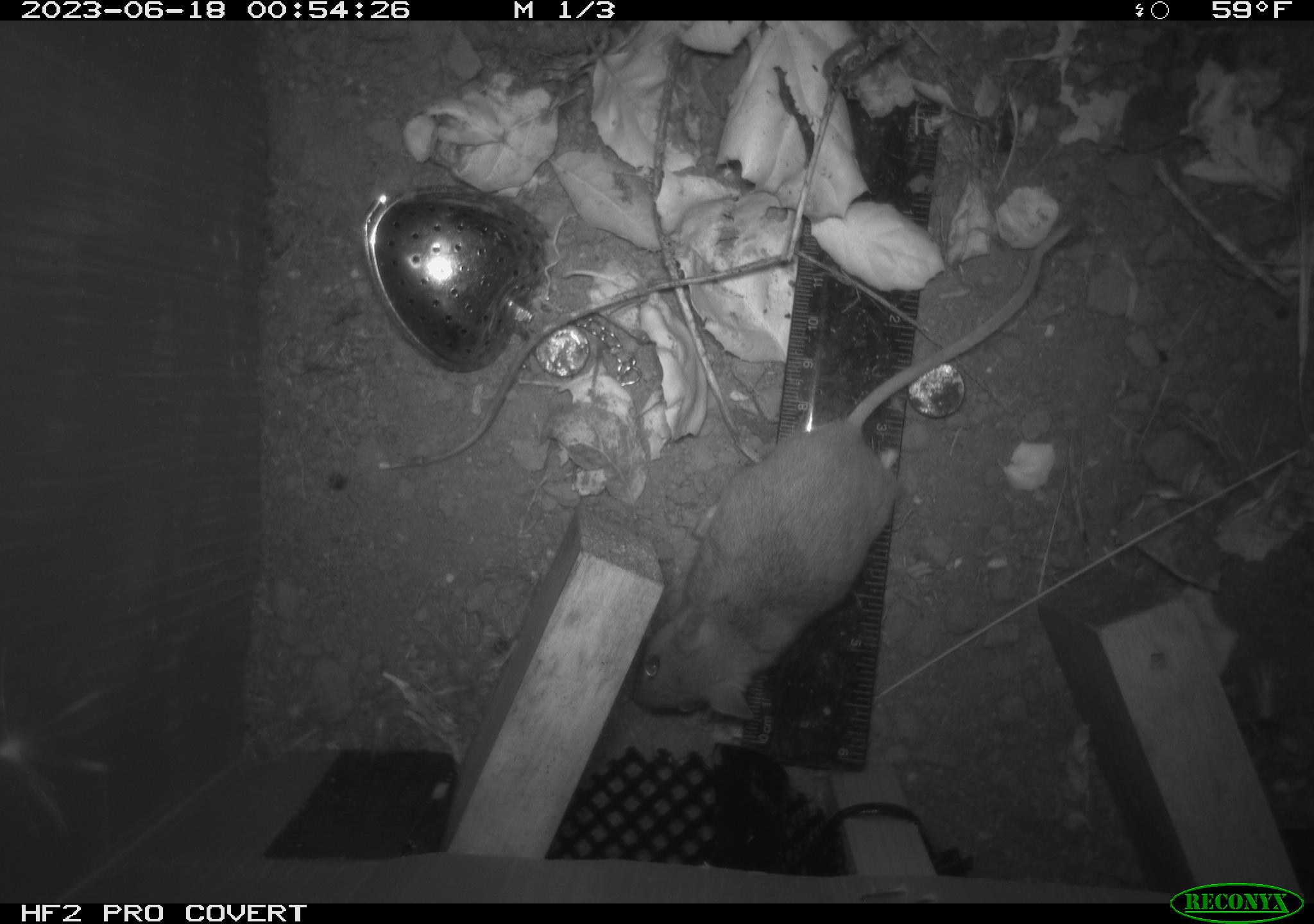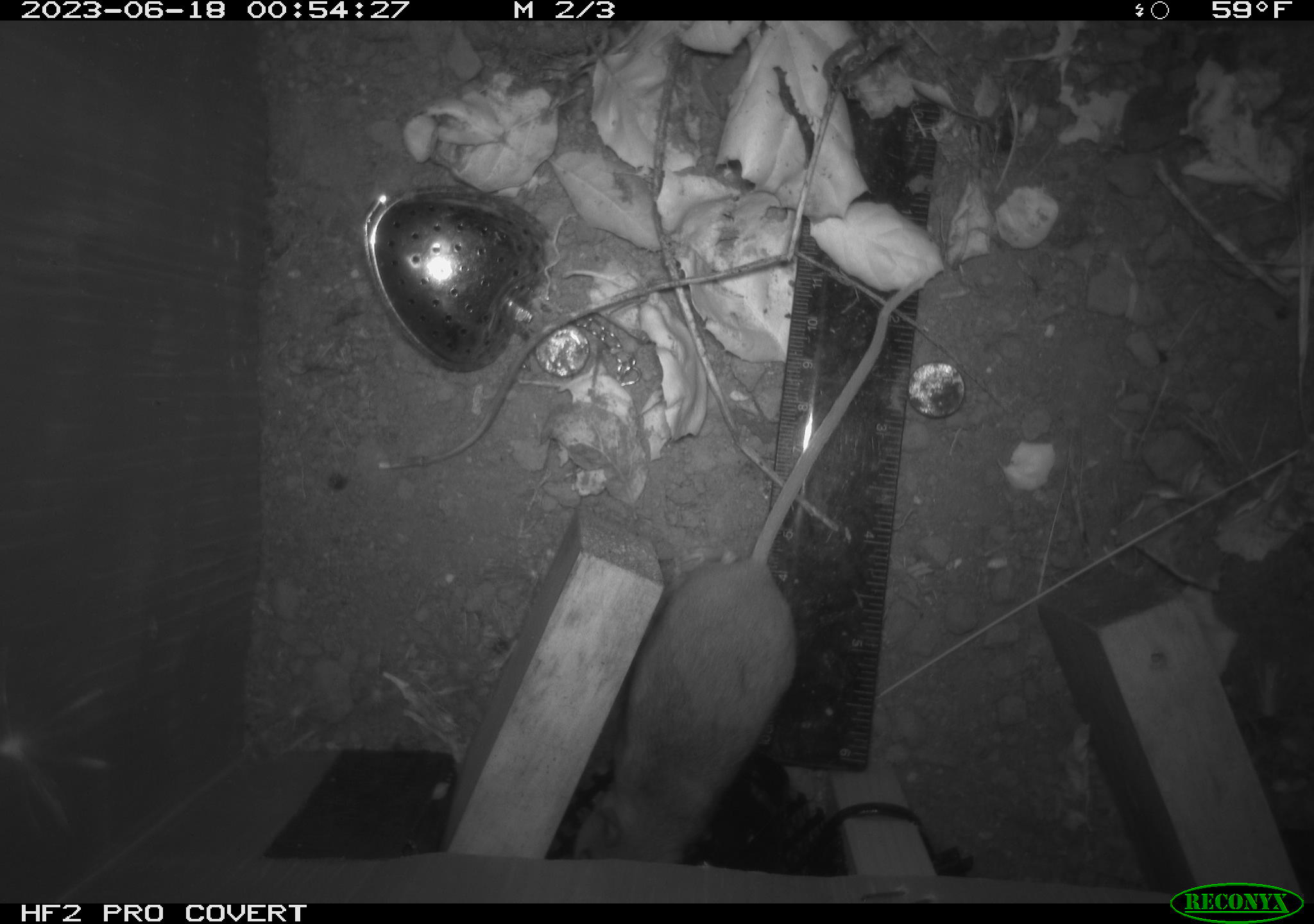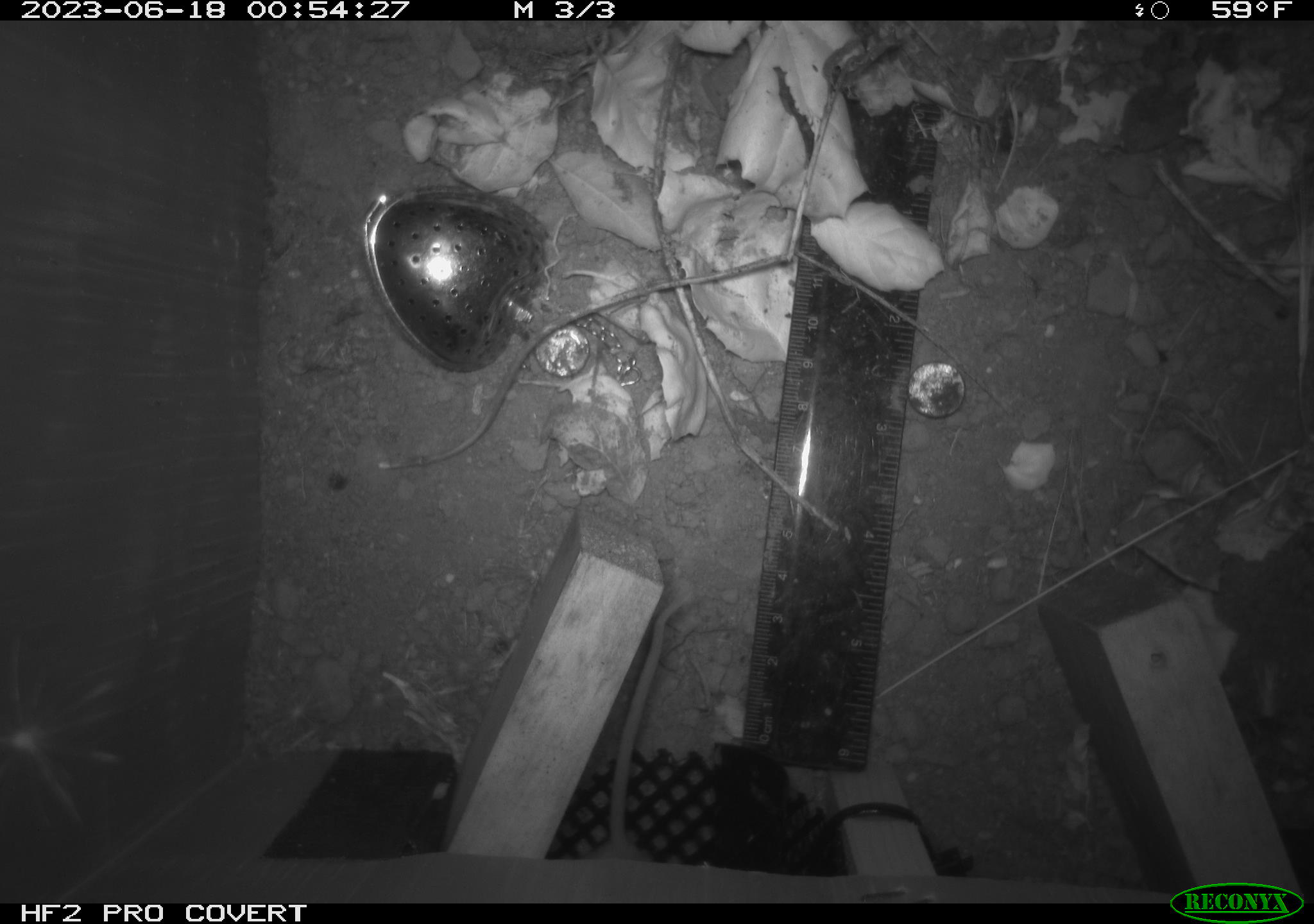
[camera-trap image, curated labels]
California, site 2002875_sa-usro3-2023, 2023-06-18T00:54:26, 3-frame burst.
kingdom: Animalia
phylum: Chordata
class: Mammalia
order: Rodentia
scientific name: Rodentia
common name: mouse species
Mouse species (Rodentia).